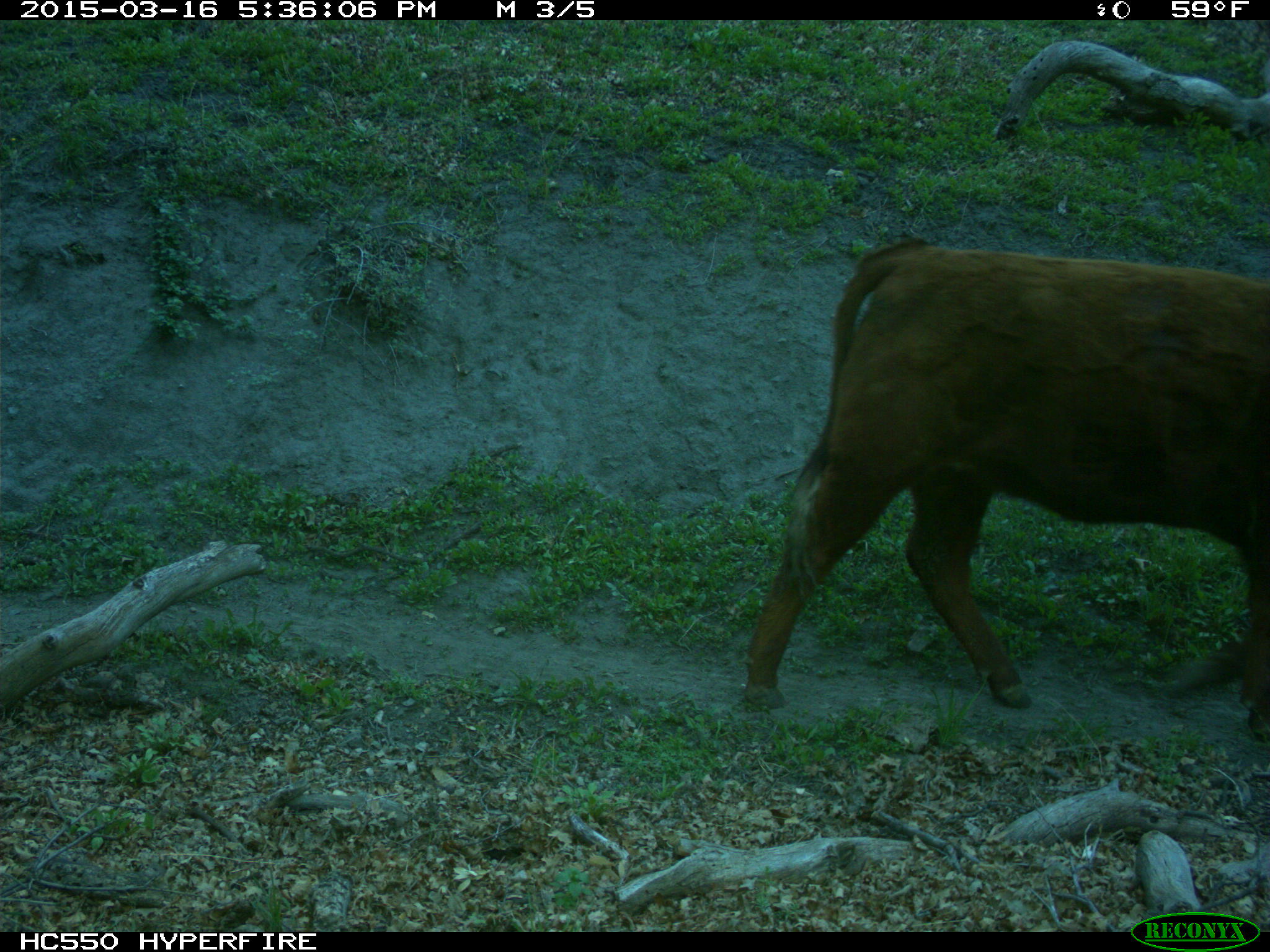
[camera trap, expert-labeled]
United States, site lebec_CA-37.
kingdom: Animalia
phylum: Chordata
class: Mammalia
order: Artiodactyla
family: Bovidae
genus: Bos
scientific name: Bos taurus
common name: domestic cow